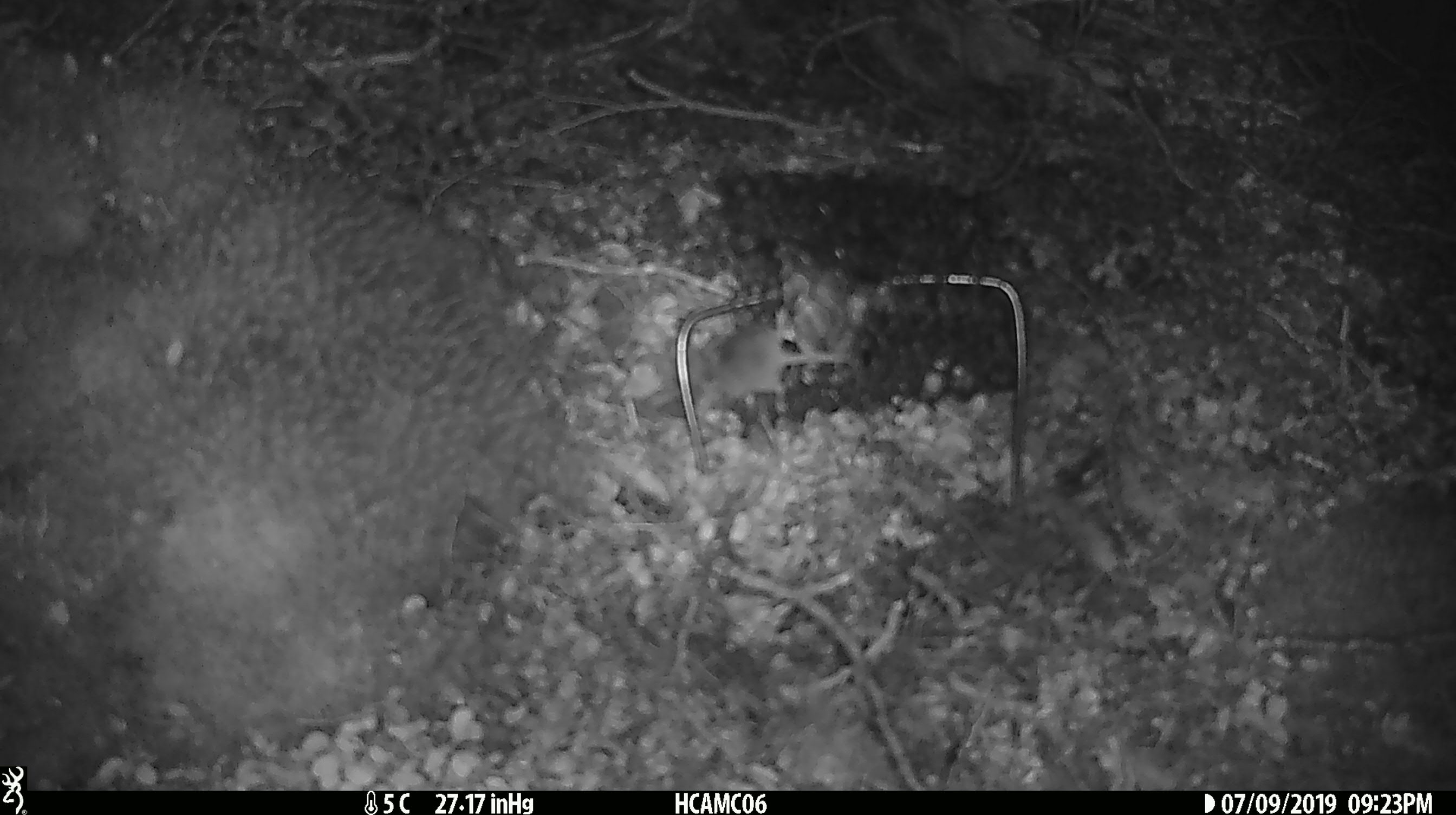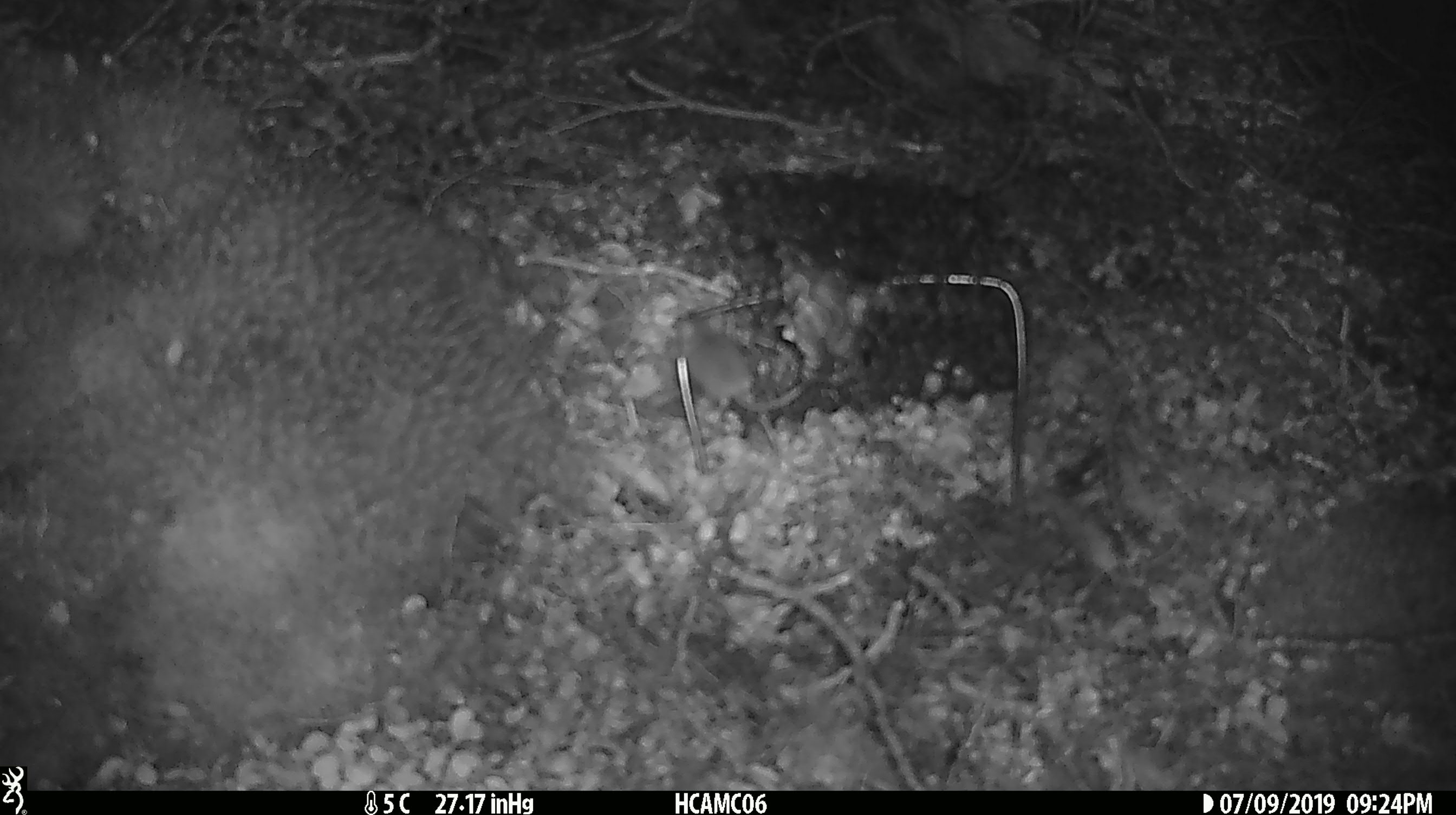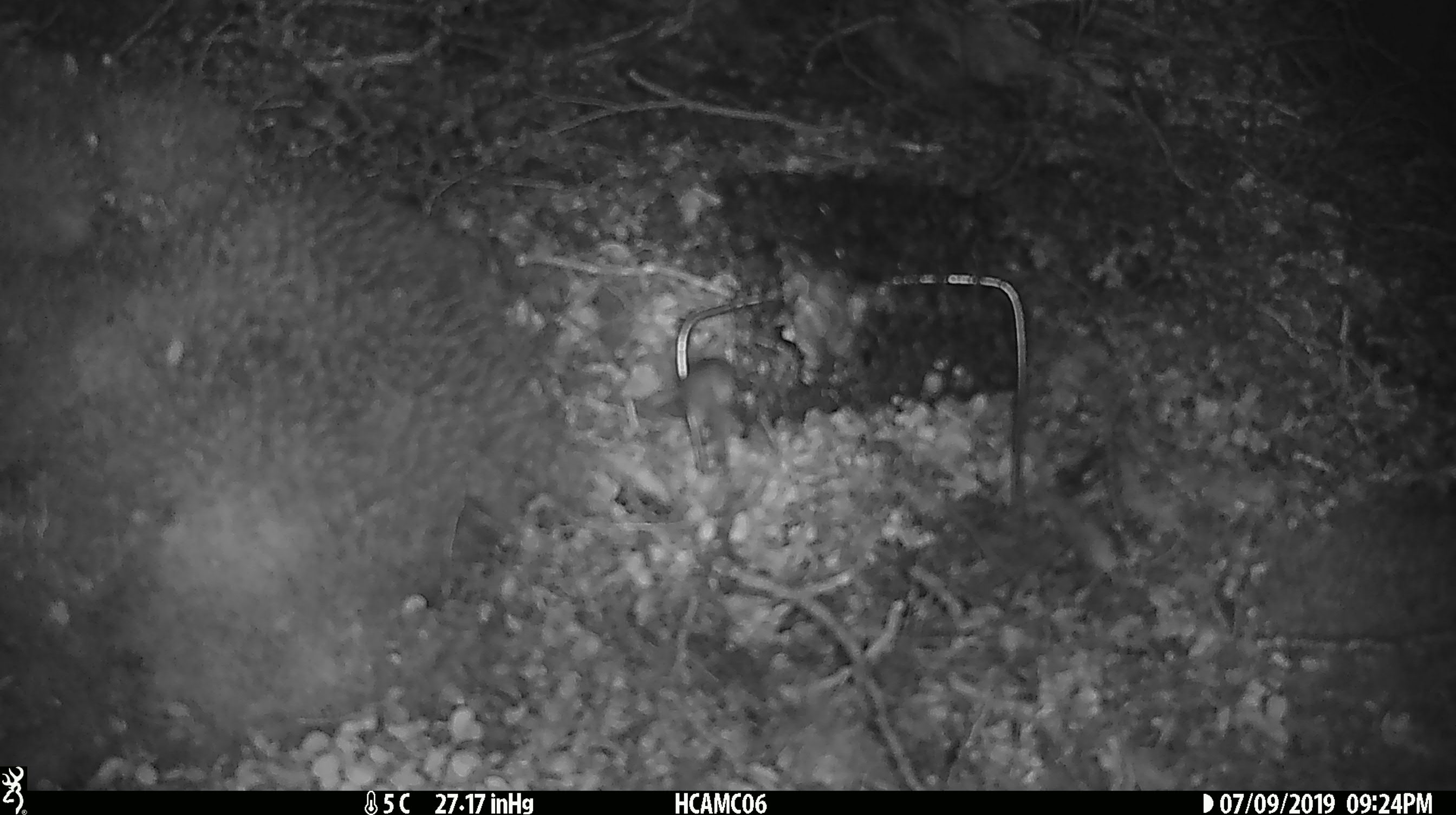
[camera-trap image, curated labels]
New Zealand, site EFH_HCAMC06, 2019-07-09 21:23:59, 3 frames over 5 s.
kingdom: Animalia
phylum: Chordata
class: Mammalia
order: Rodentia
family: Muridae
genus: Mus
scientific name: Mus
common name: mouse